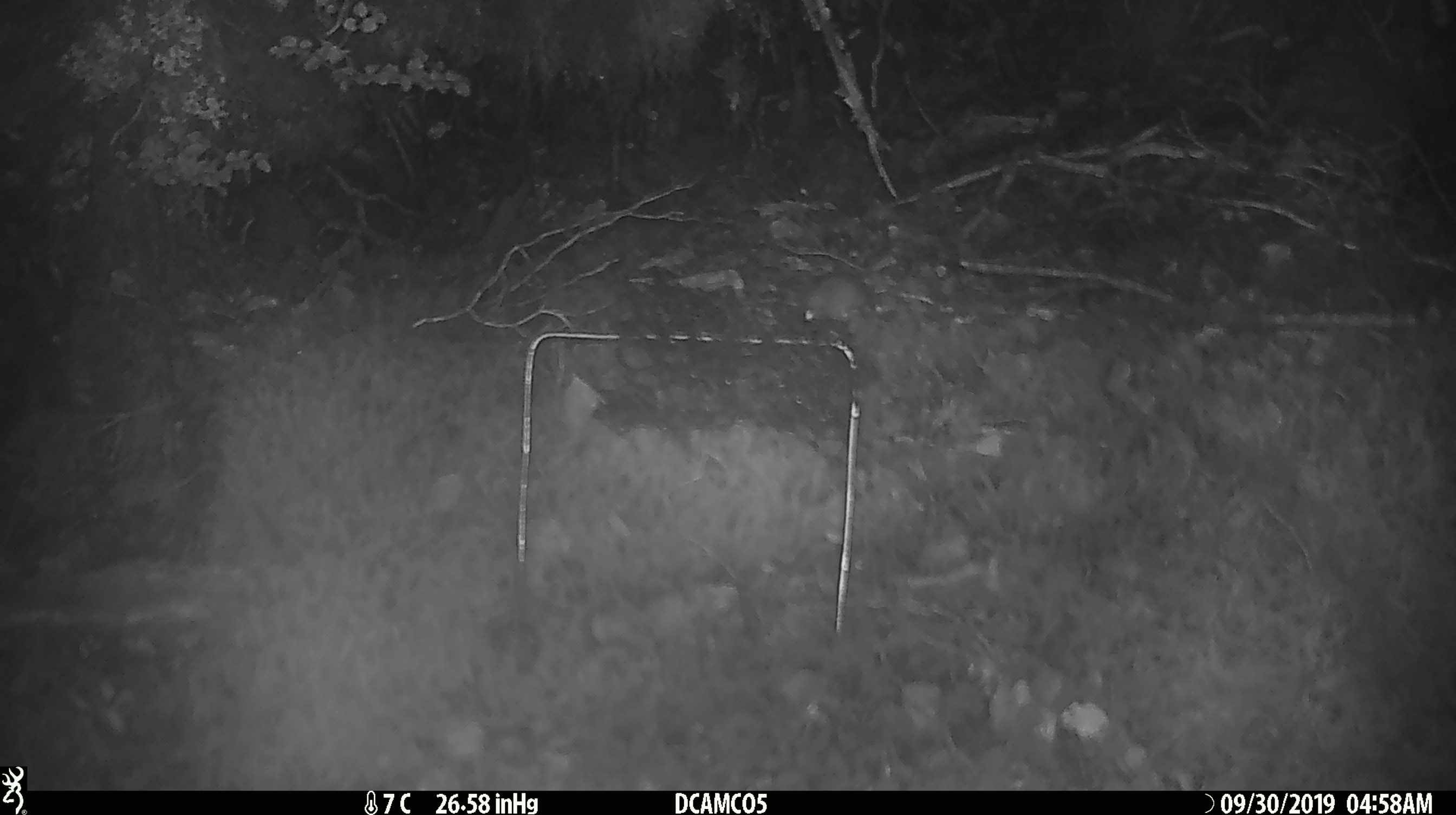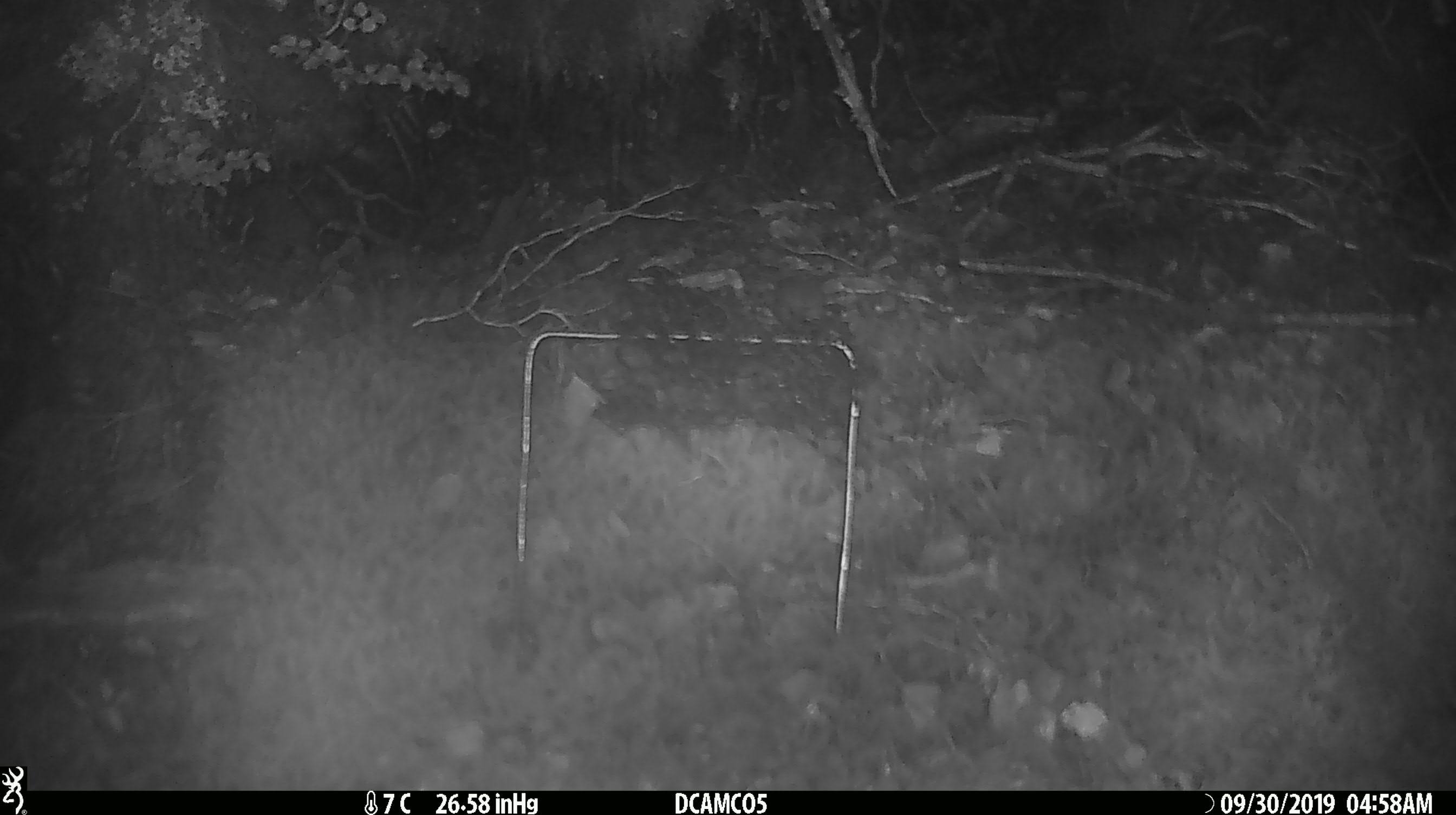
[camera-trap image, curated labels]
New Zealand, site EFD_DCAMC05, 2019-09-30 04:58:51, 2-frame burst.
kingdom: Animalia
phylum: Chordata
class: Mammalia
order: Rodentia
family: Muridae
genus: Mus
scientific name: Mus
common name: mouse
Mouse (Mus).